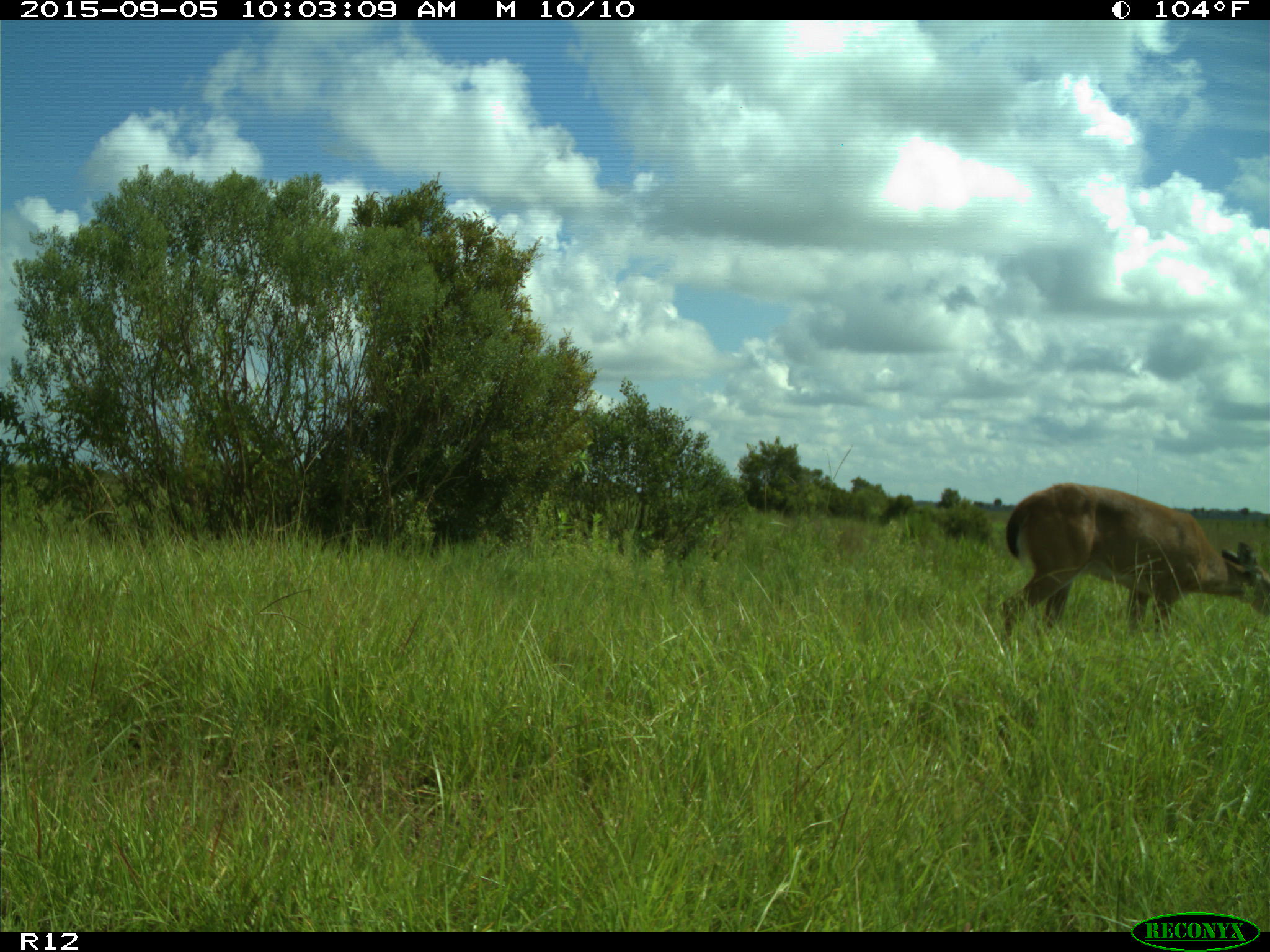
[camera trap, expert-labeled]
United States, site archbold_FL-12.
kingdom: Animalia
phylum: Chordata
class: Mammalia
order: Artiodactyla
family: Cervidae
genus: Odocoileus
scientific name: Odocoileus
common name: deer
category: unidentified deer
Unidentified deer (deer) (Odocoileus).